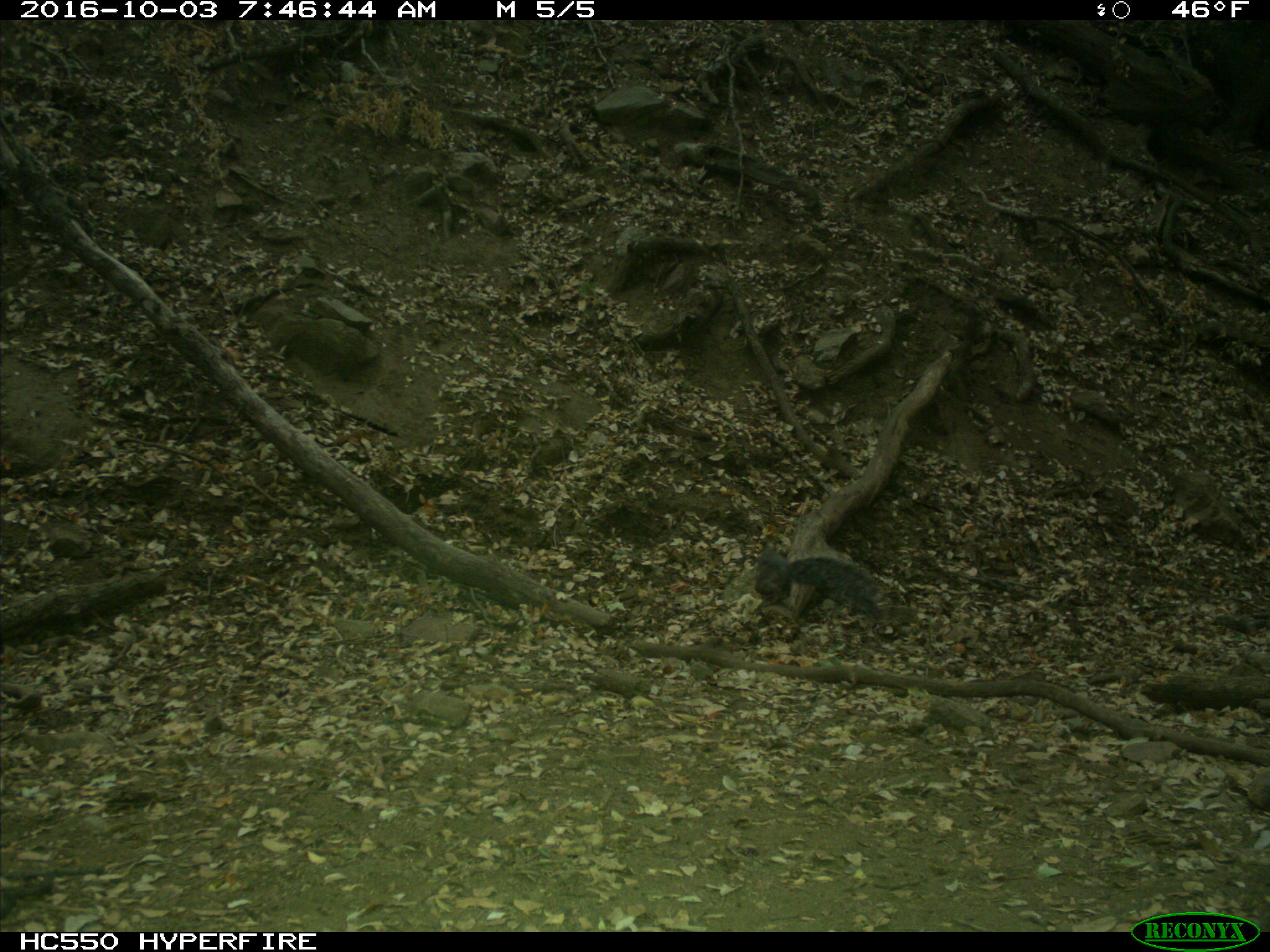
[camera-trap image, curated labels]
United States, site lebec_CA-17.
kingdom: Animalia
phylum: Chordata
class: Mammalia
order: Rodentia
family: Sciuridae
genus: Sciurus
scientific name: Sciurus carolinensis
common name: eastern gray squirrel